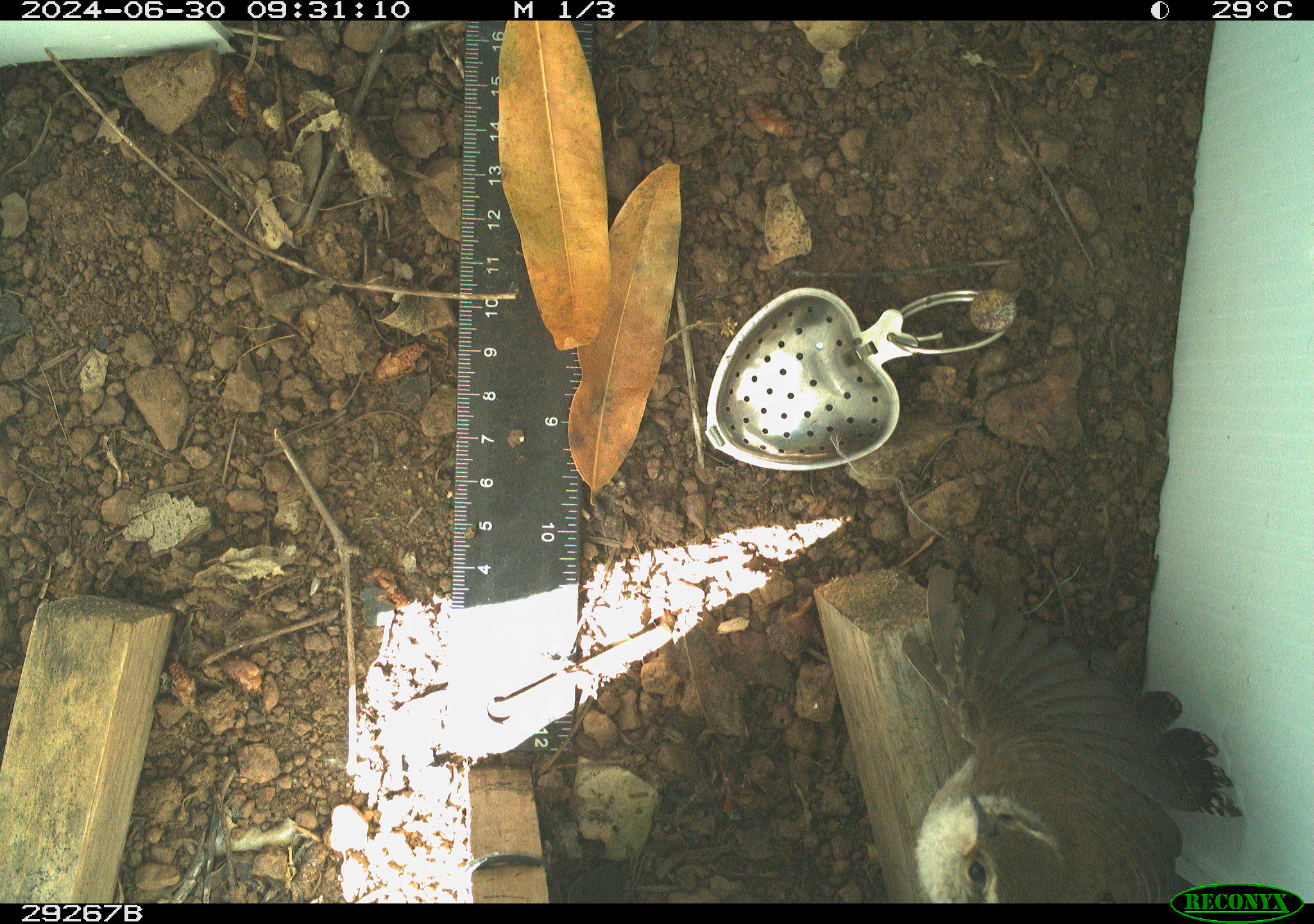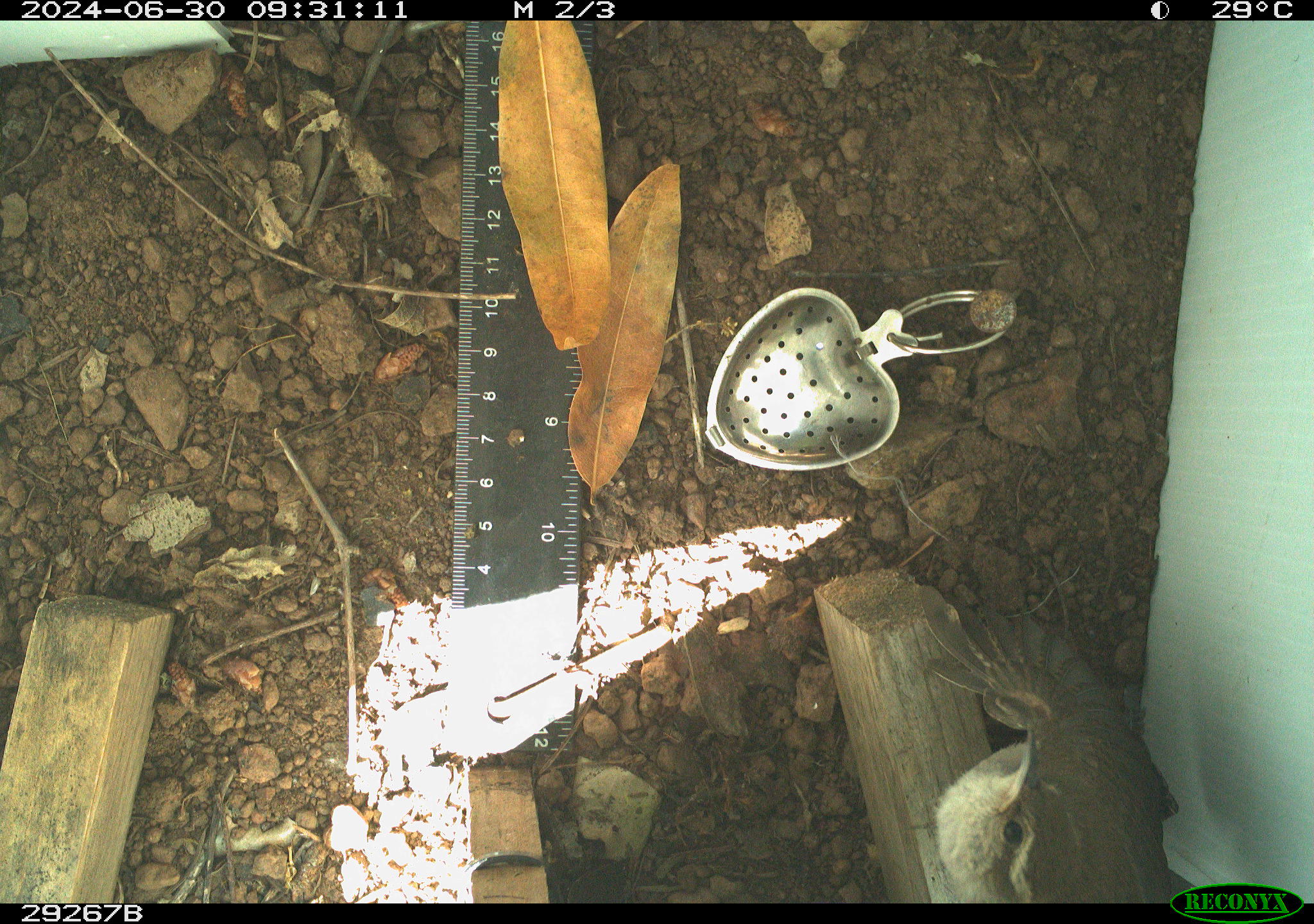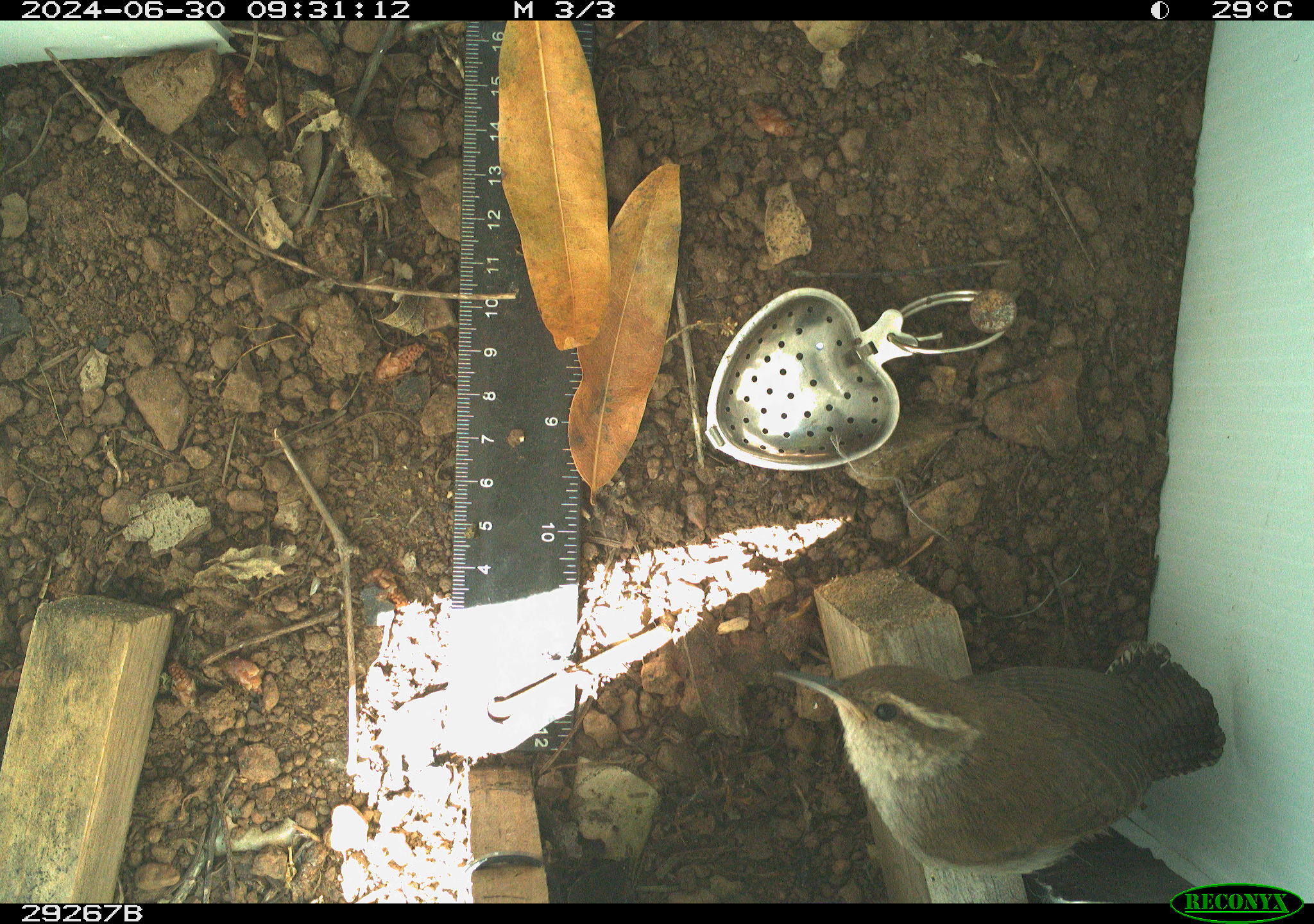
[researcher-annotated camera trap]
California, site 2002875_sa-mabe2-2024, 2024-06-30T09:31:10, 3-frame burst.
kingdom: Animalia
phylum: Chordata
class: Aves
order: Passeriformes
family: Troglodytidae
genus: Thryomanes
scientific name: Thryomanes bewickii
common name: bewick's wren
Bewick's wren (Thryomanes bewickii).